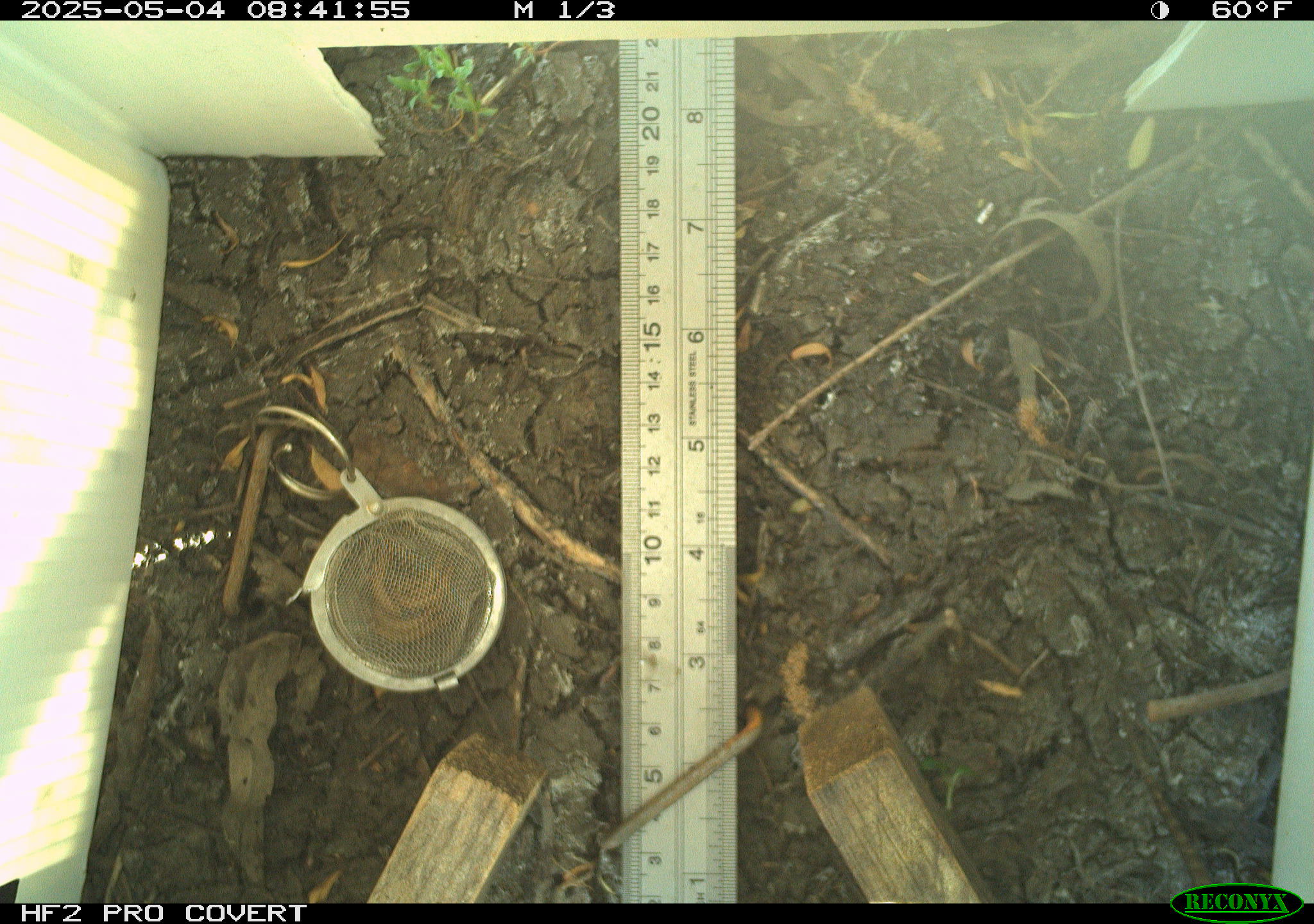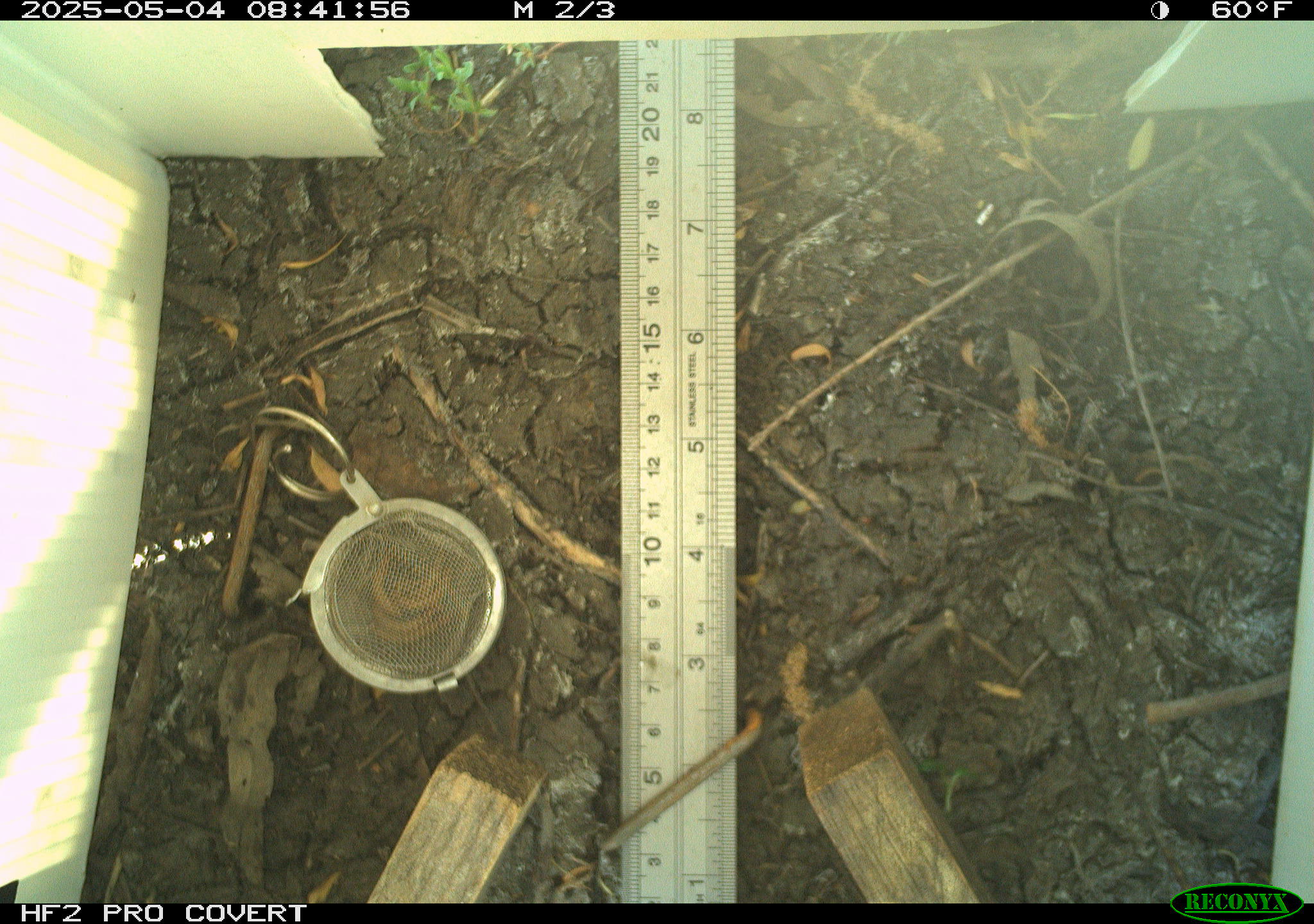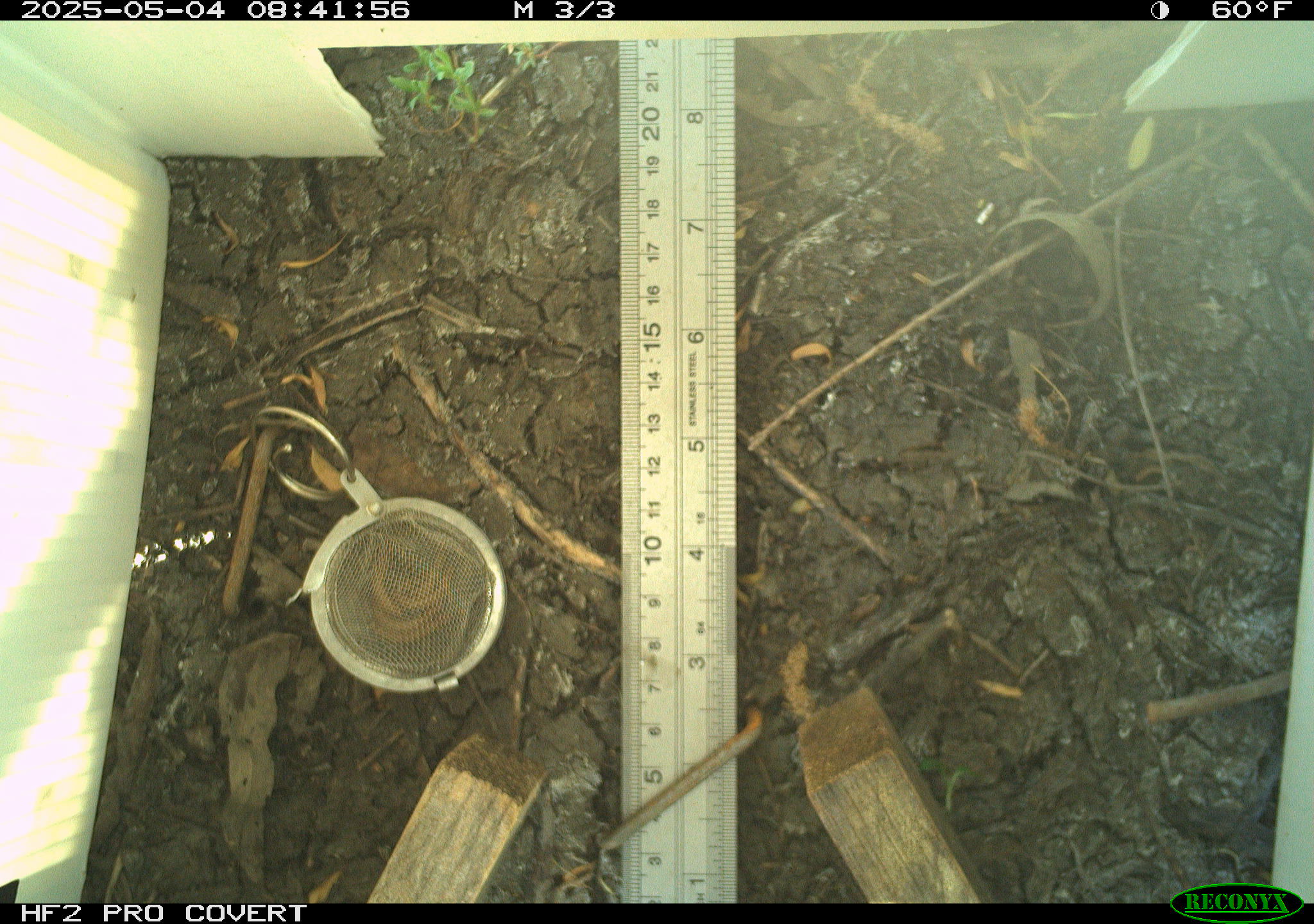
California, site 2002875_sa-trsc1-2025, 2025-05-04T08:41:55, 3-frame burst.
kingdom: Animalia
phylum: Chordata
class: Reptilia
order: Squamata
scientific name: Squamata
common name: lizards and snakes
Lizards and snakes (Squamata).